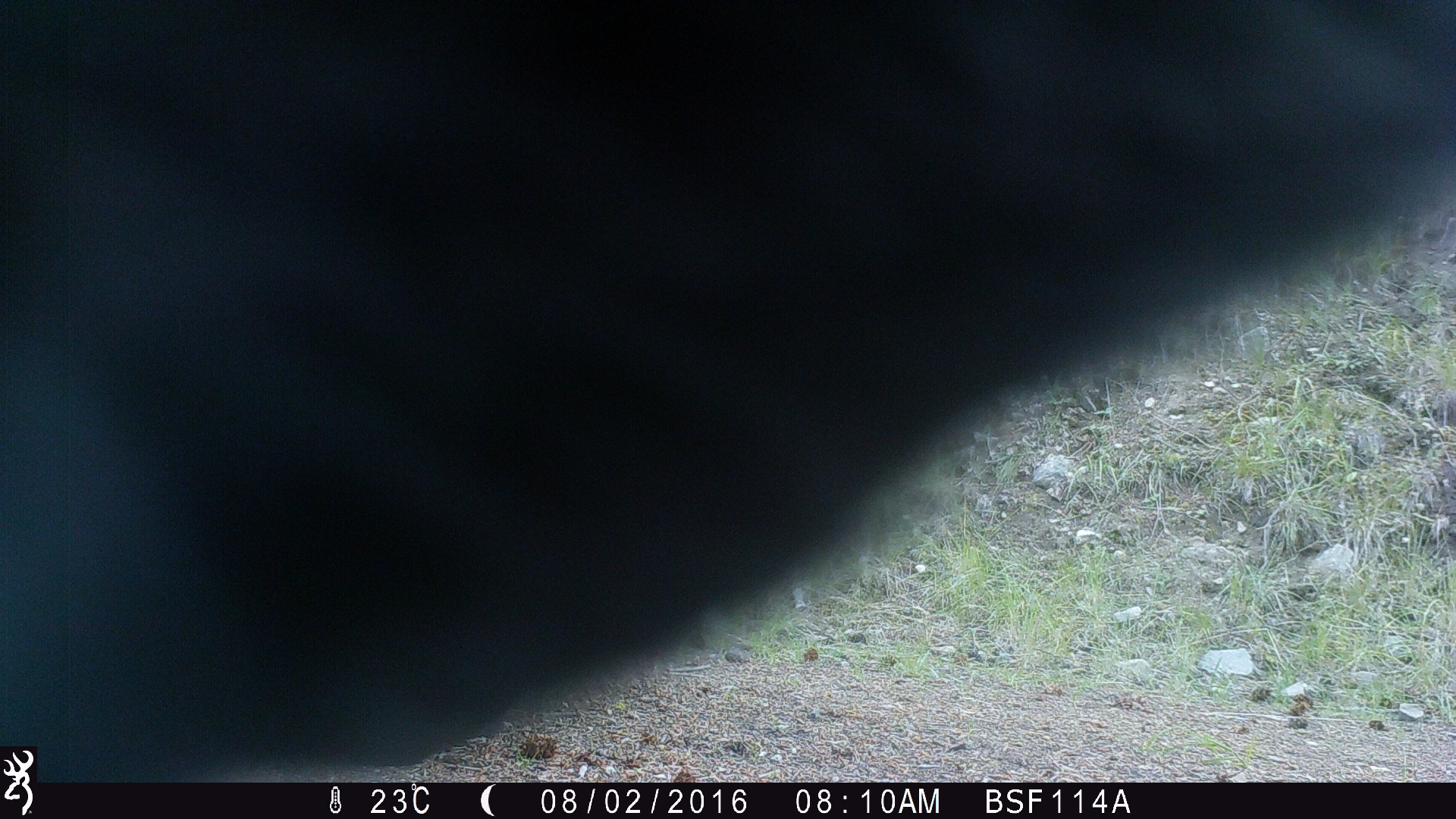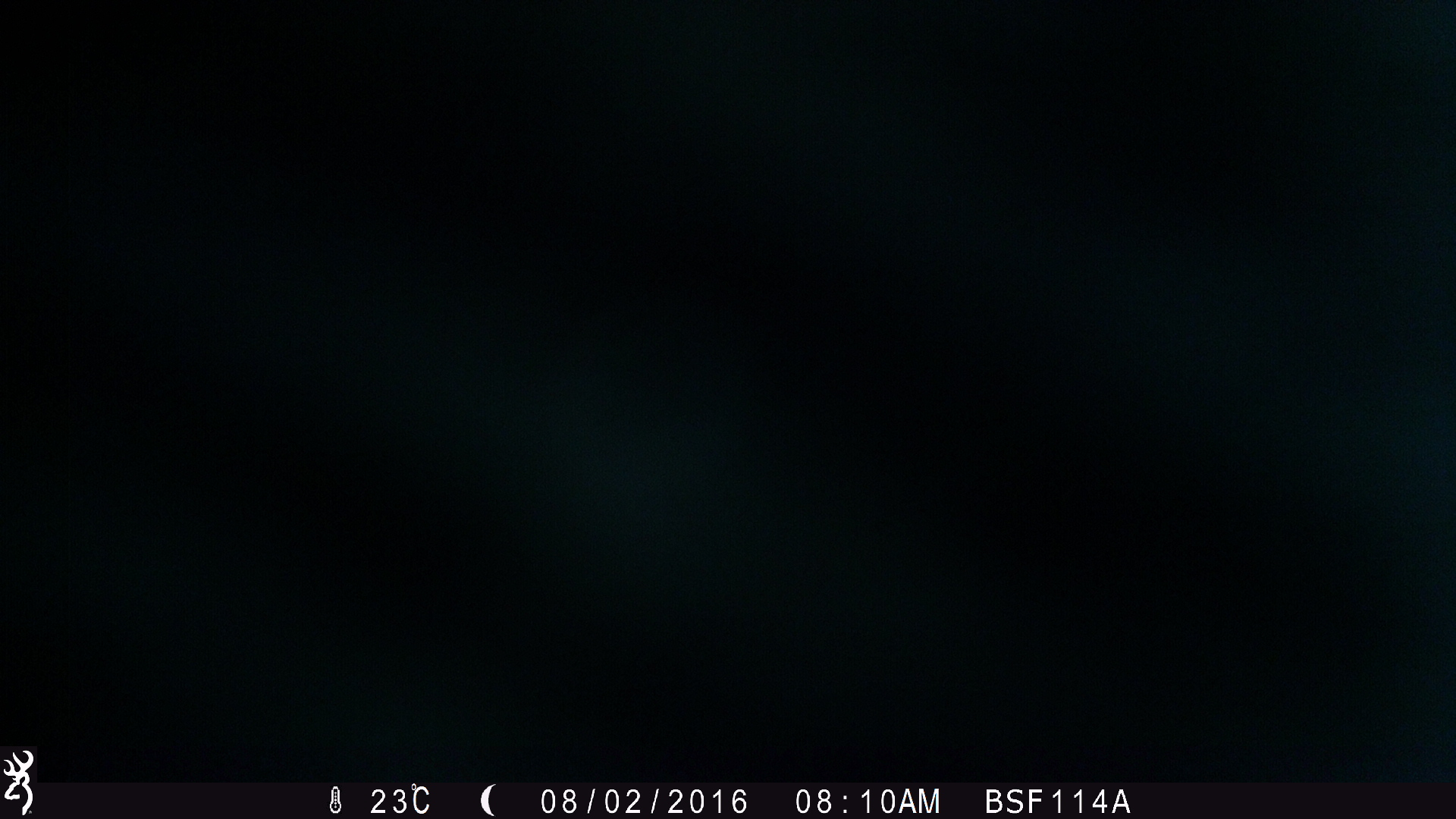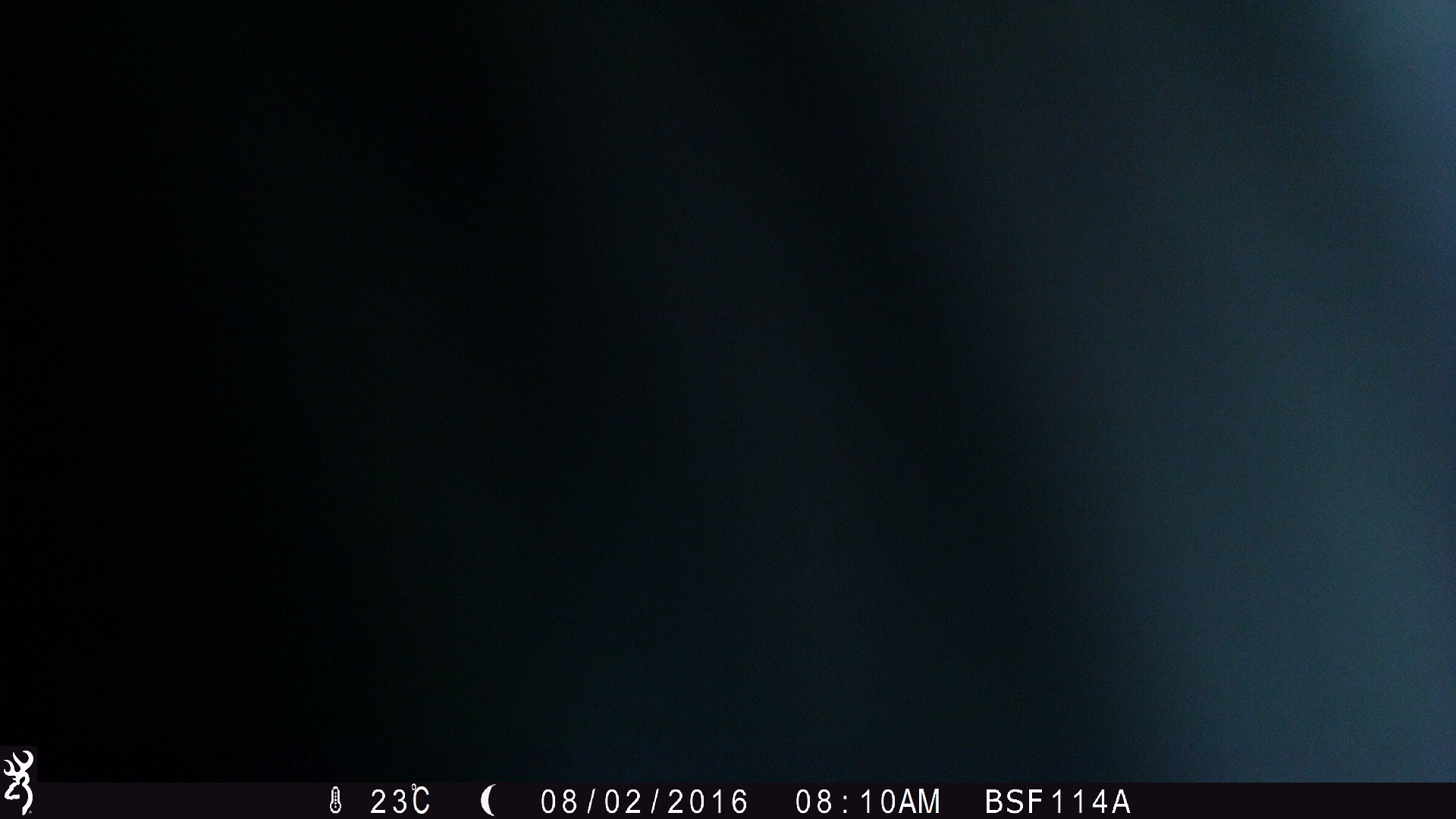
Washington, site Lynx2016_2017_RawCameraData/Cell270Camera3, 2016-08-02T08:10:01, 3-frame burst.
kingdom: Animalia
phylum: Chordata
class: Mammalia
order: Artiodactyla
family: Bovidae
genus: Bos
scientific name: Bos taurus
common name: domestic cattle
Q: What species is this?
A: Domestic cattle (Bos taurus).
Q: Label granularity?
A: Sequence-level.